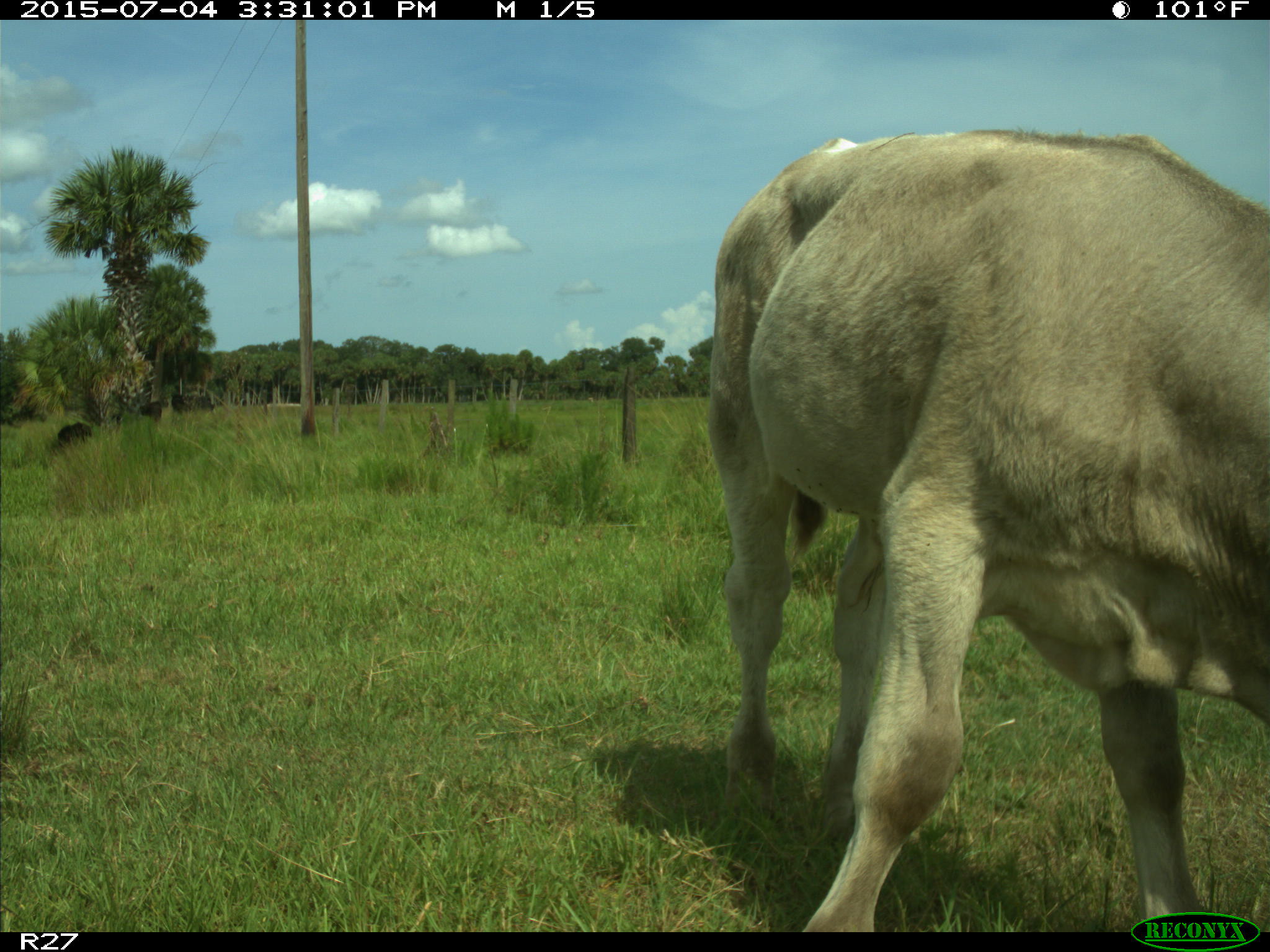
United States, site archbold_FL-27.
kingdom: Animalia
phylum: Chordata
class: Mammalia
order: Artiodactyla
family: Bovidae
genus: Bos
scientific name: Bos taurus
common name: domestic cow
Bos taurus (domestic cow).